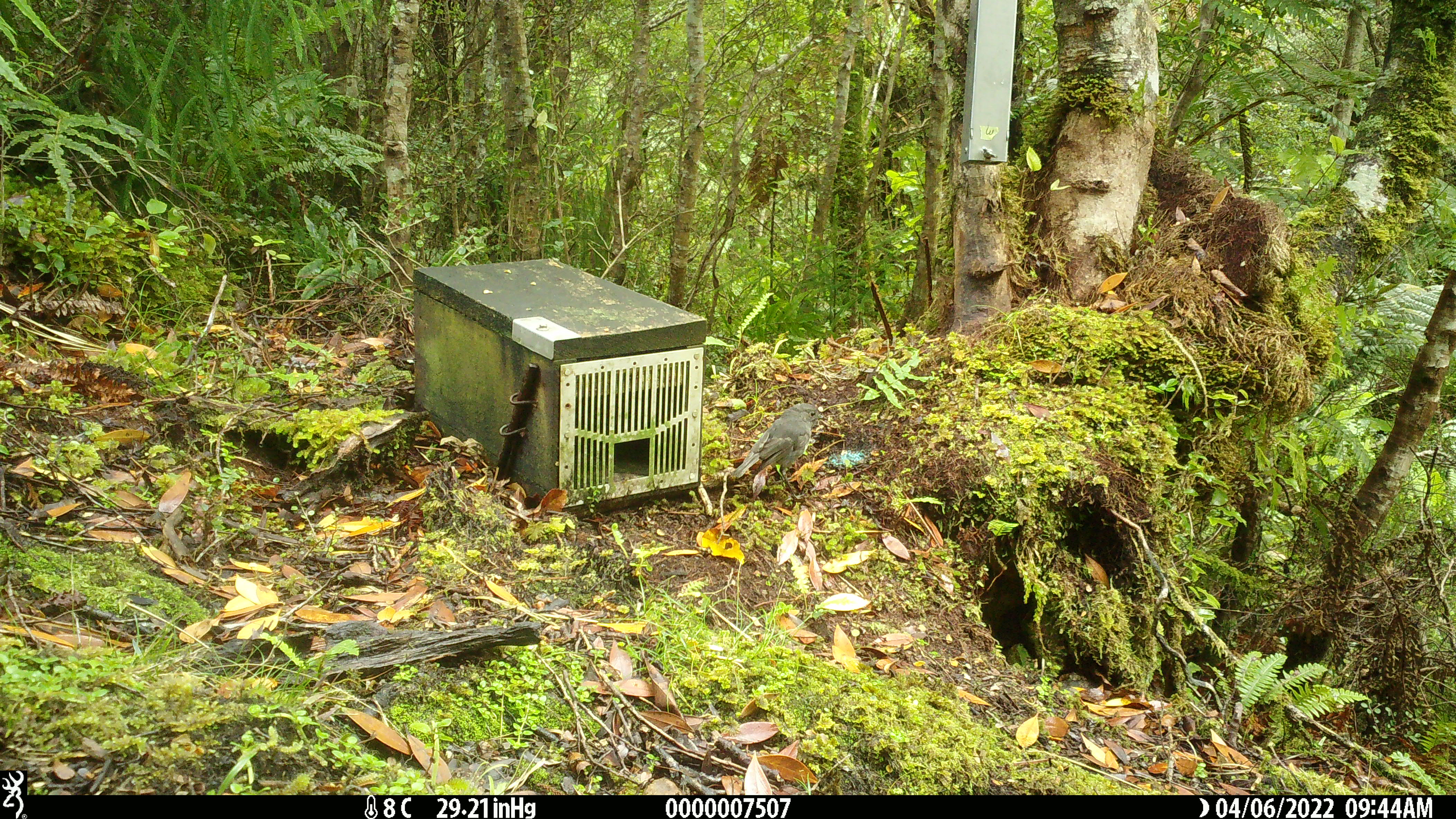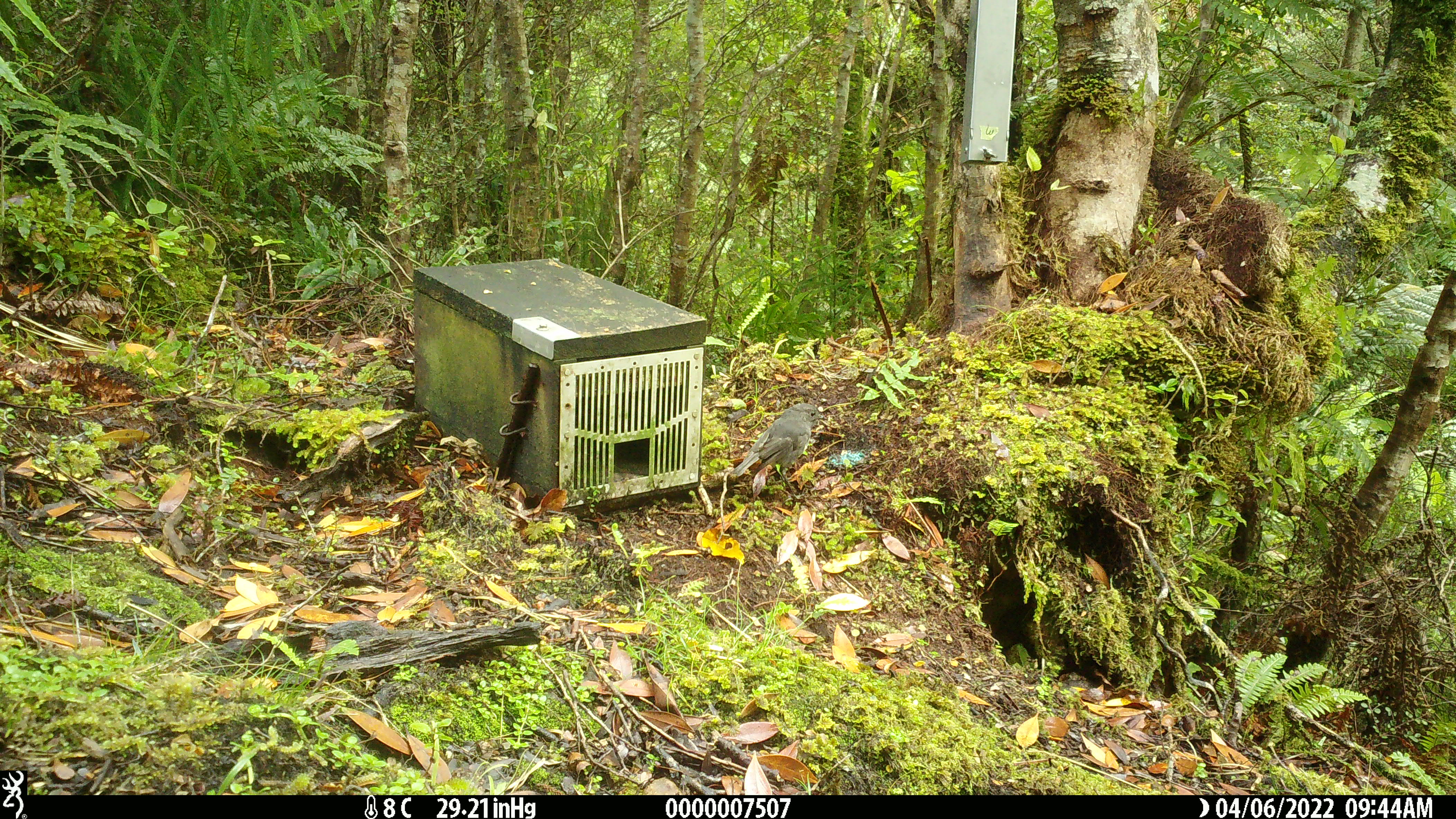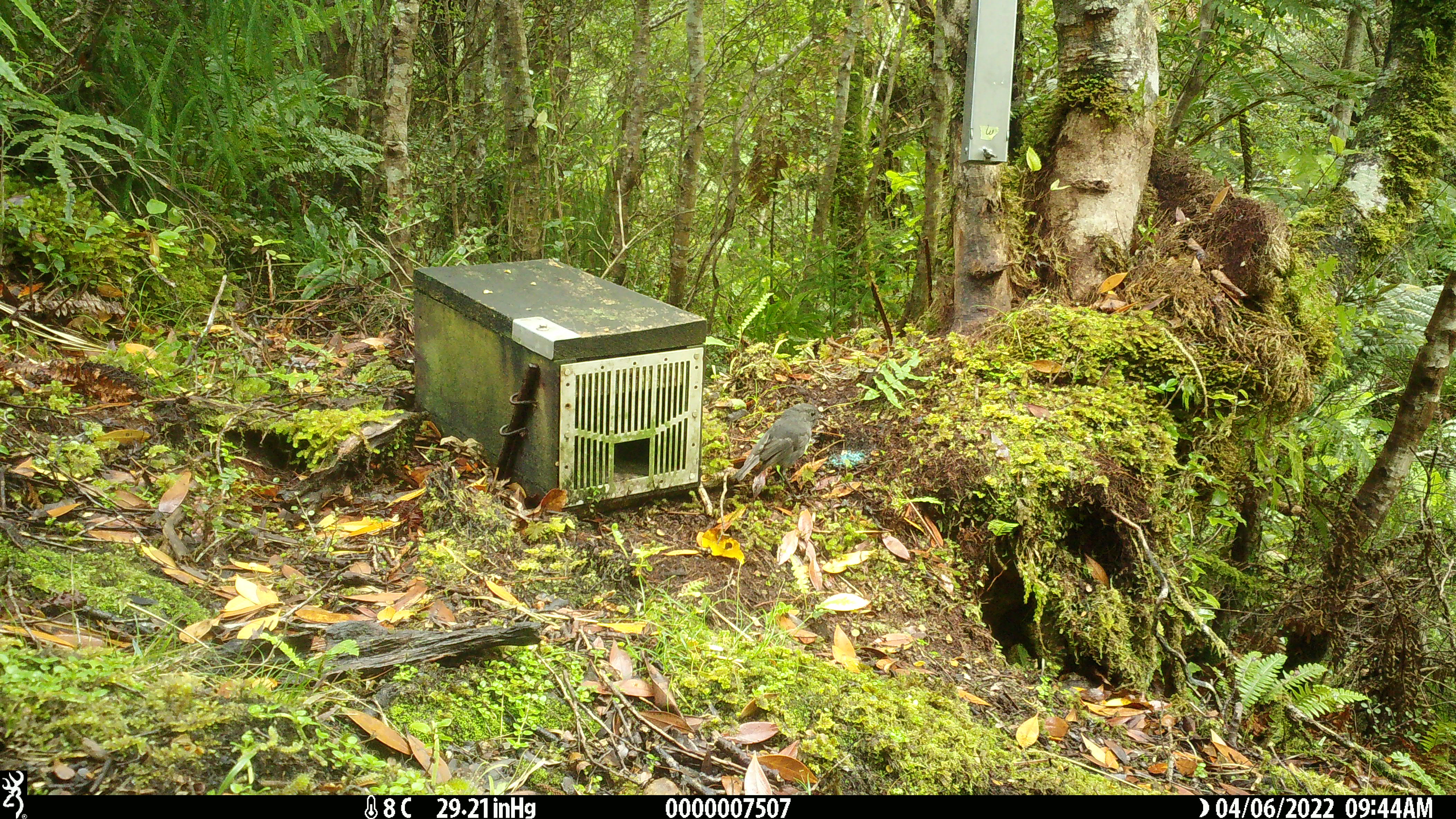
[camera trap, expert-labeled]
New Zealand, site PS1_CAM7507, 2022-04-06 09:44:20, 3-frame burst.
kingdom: Animalia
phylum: Chordata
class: Aves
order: Passeriformes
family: Petroicidae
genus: Petroica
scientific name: Petroica australis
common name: new zealand robin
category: robin